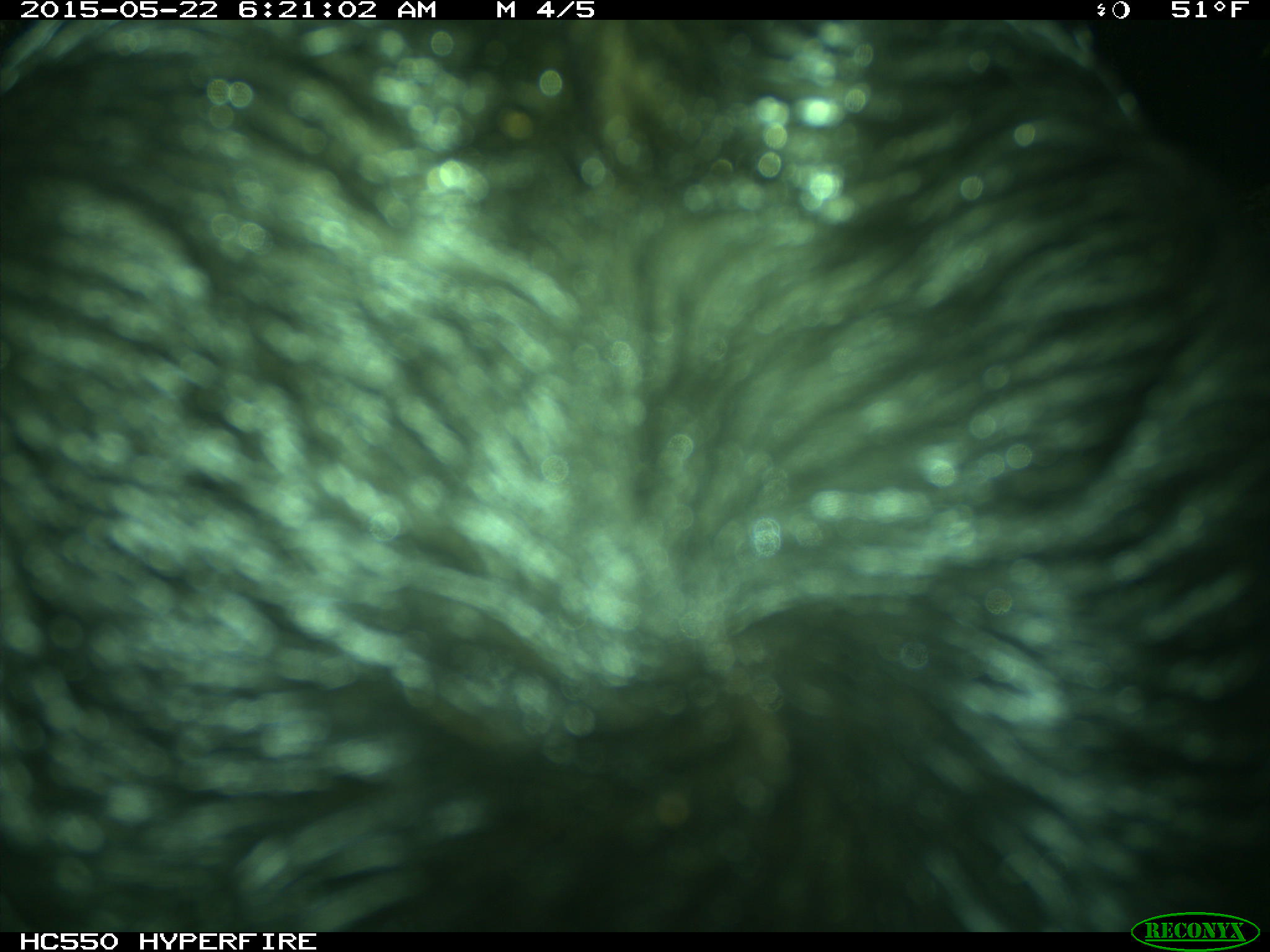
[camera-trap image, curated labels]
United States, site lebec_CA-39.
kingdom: Animalia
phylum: Chordata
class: Mammalia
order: Artiodactyla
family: Bovidae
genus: Bos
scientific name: Bos taurus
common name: domestic cow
Bos taurus (domestic cow).